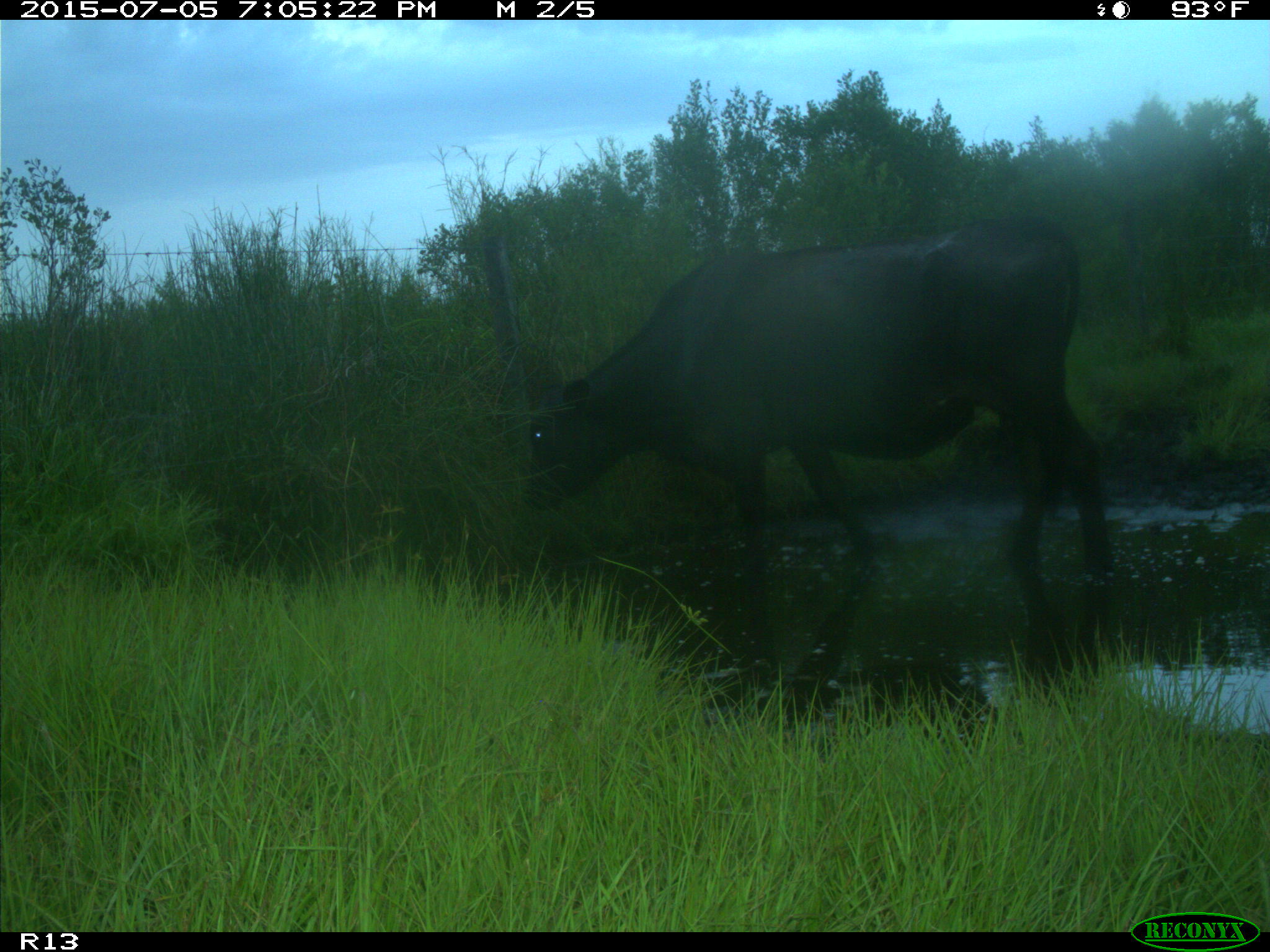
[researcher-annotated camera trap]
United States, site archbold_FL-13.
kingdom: Animalia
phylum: Chordata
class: Mammalia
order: Artiodactyla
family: Bovidae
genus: Bos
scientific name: Bos taurus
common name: domestic cow